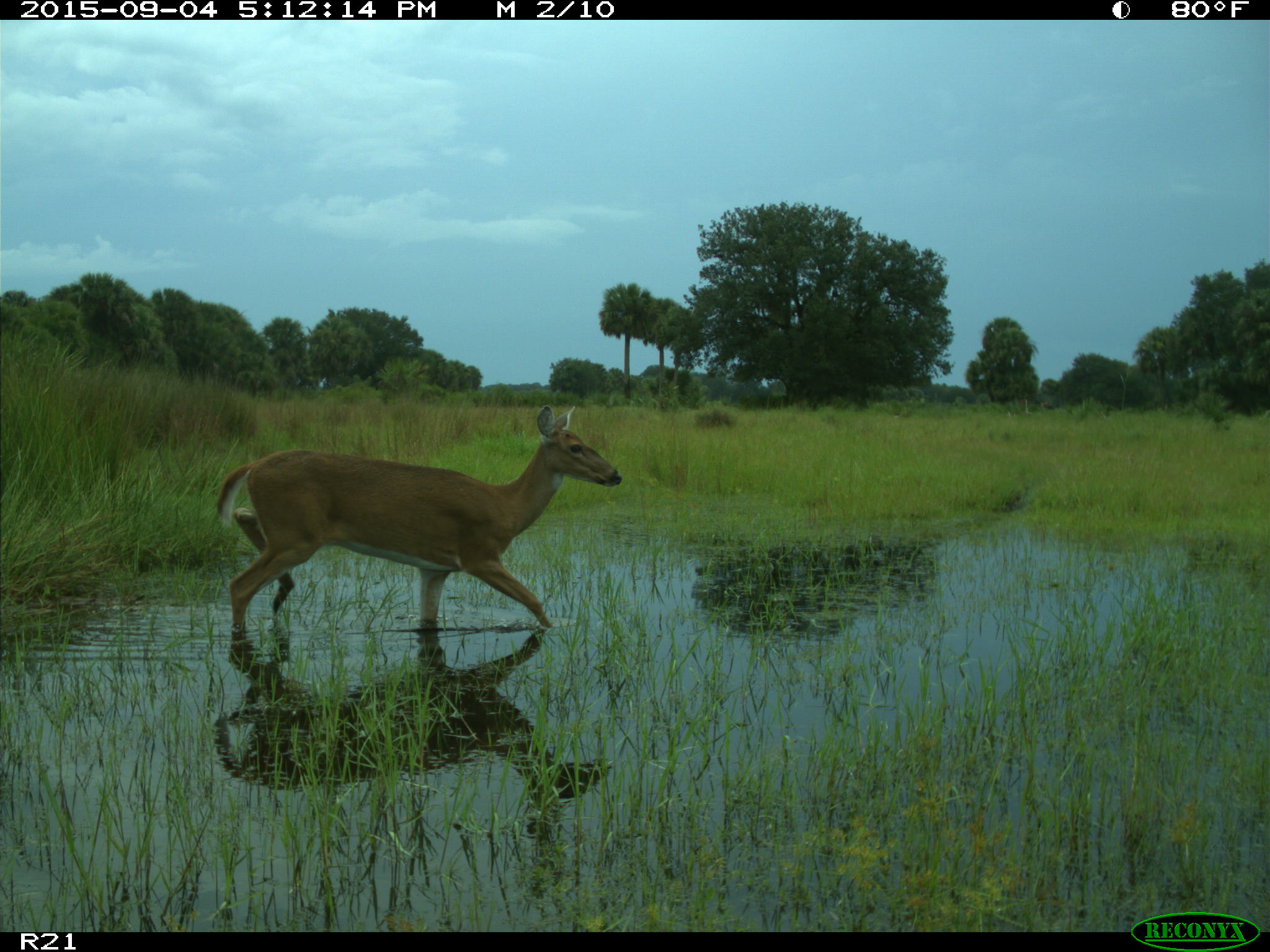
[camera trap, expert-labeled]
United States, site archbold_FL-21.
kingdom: Animalia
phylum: Chordata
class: Mammalia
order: Artiodactyla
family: Cervidae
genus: Odocoileus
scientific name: Odocoileus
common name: deer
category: unidentified deer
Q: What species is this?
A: Unidentified deer (deer) (Odocoileus).